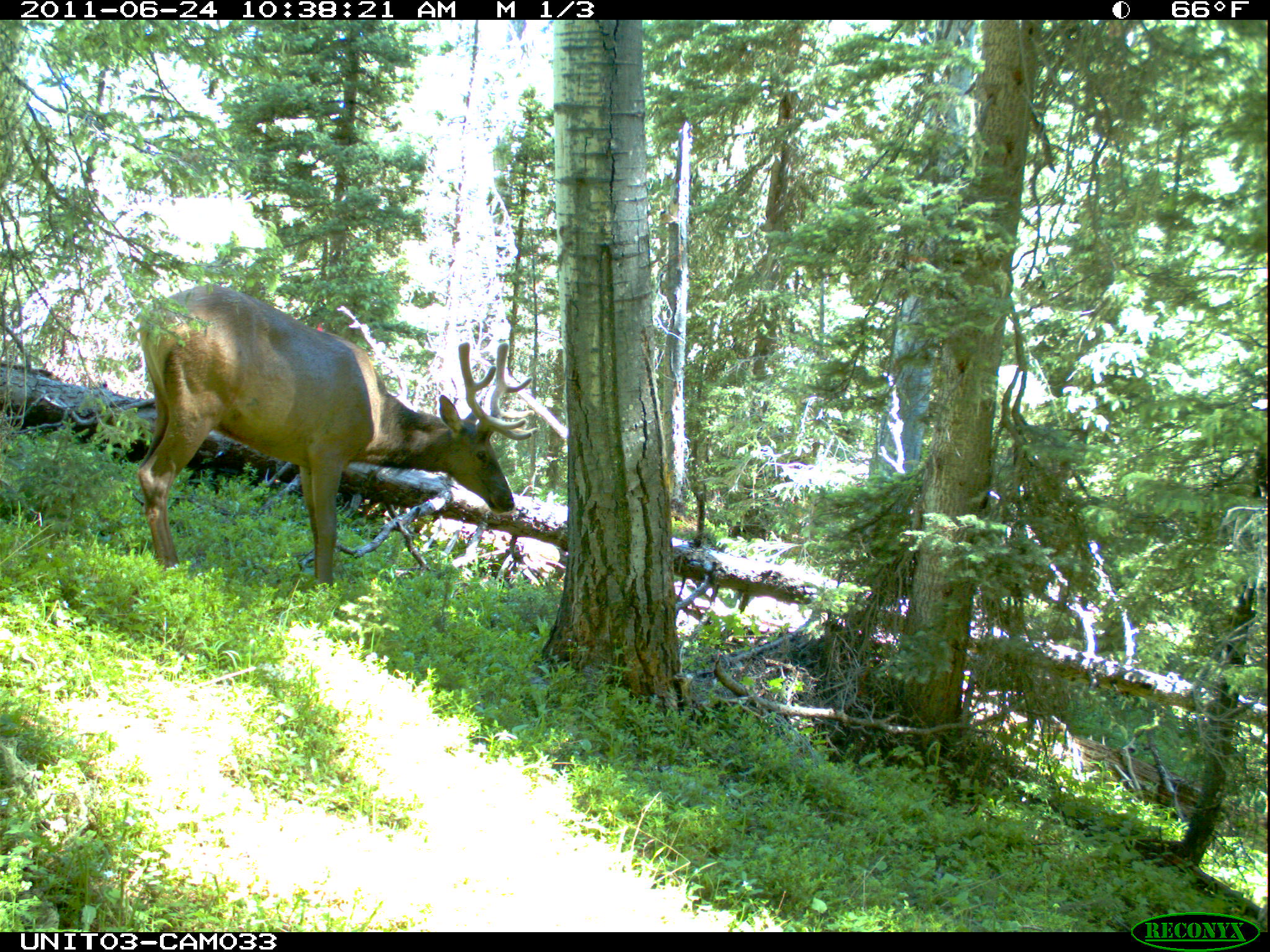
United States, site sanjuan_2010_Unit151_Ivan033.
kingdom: Animalia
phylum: Chordata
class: Mammalia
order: Artiodactyla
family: Cervidae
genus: Cervus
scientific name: Cervus elaphus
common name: red deer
Cervus elaphus (red deer).